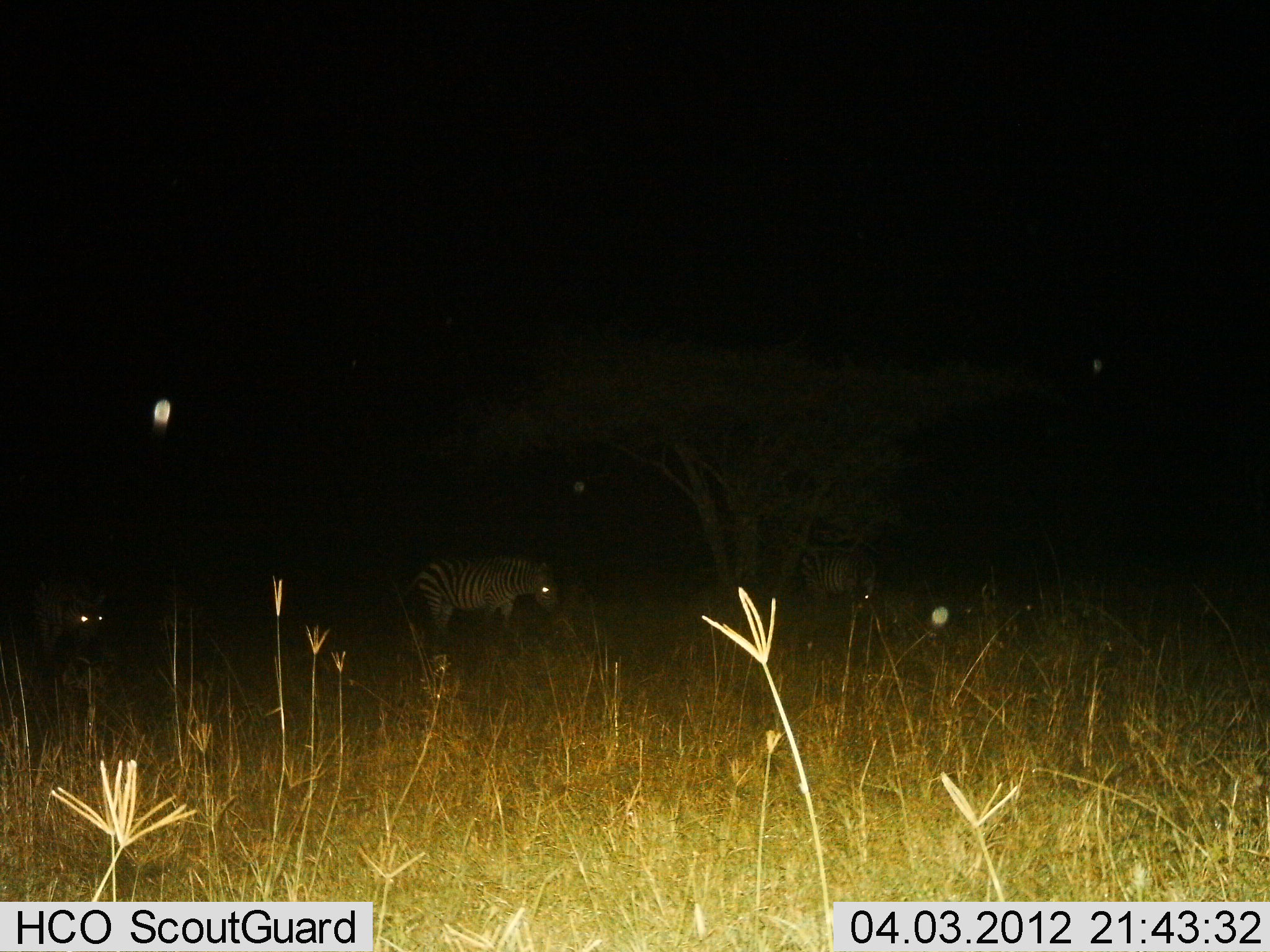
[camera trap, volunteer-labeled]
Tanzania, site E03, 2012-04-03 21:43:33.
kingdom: Animalia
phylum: Chordata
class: Mammalia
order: Perissodactyla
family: Equidae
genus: Equus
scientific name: Equus quagga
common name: plains zebra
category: zebra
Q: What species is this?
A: Zebra (plains zebra) (Equus quagga).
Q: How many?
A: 3.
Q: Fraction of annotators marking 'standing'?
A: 69%.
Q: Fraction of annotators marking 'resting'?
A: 0%.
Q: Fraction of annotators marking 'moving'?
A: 6%.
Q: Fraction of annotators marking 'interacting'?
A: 0%.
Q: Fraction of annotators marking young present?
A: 0%.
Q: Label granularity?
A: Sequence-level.